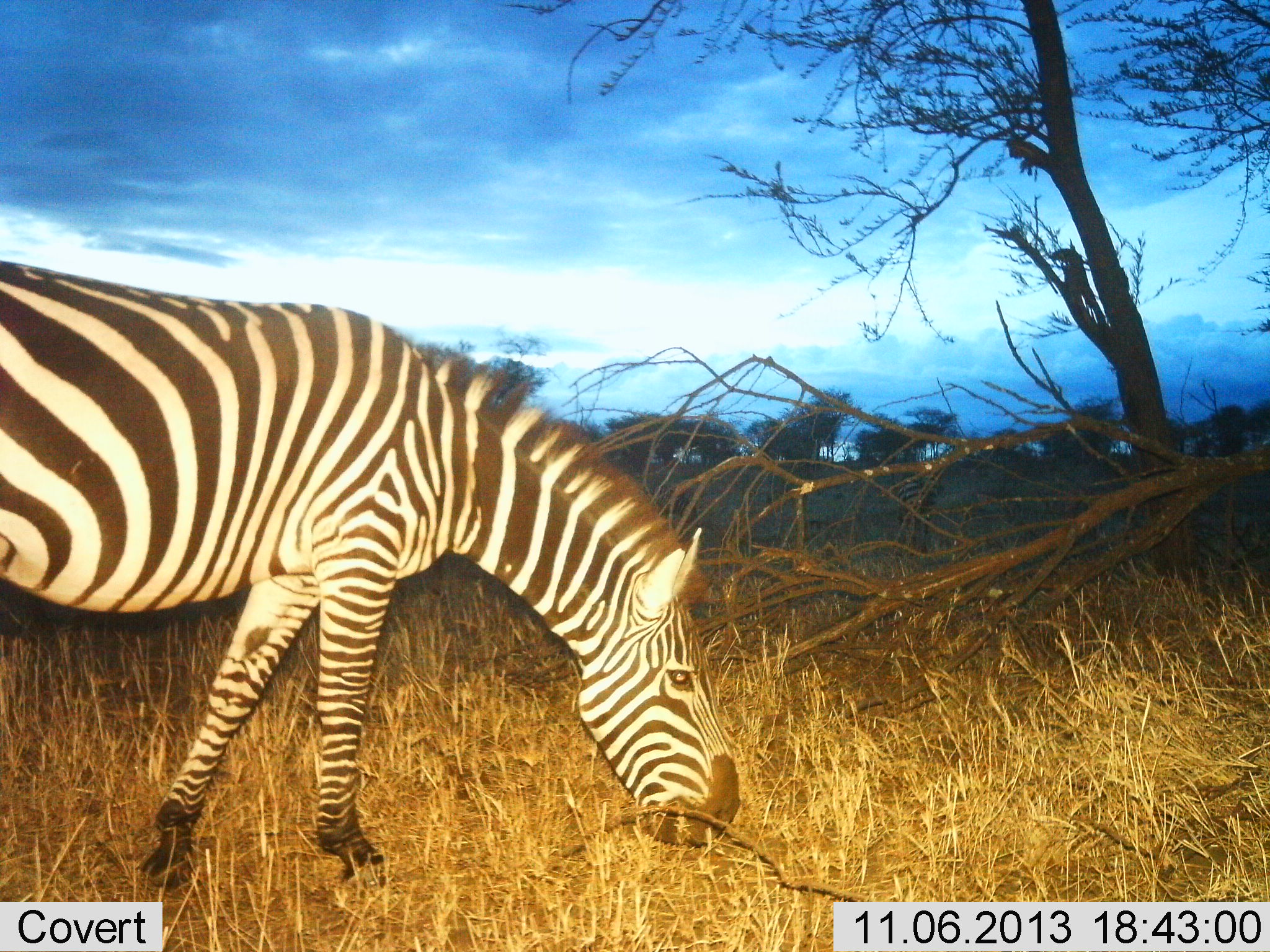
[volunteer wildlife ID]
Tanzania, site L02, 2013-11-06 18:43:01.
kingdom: Animalia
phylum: Chordata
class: Mammalia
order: Perissodactyla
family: Equidae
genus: Equus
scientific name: Equus quagga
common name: plains zebra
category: zebra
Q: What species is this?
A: Zebra (plains zebra) (Equus quagga).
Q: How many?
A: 1.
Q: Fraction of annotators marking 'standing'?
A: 10%.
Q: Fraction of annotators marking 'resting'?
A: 0%.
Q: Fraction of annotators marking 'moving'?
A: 0%.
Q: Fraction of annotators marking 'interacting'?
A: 0%.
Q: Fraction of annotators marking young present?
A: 0%.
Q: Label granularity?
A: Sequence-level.